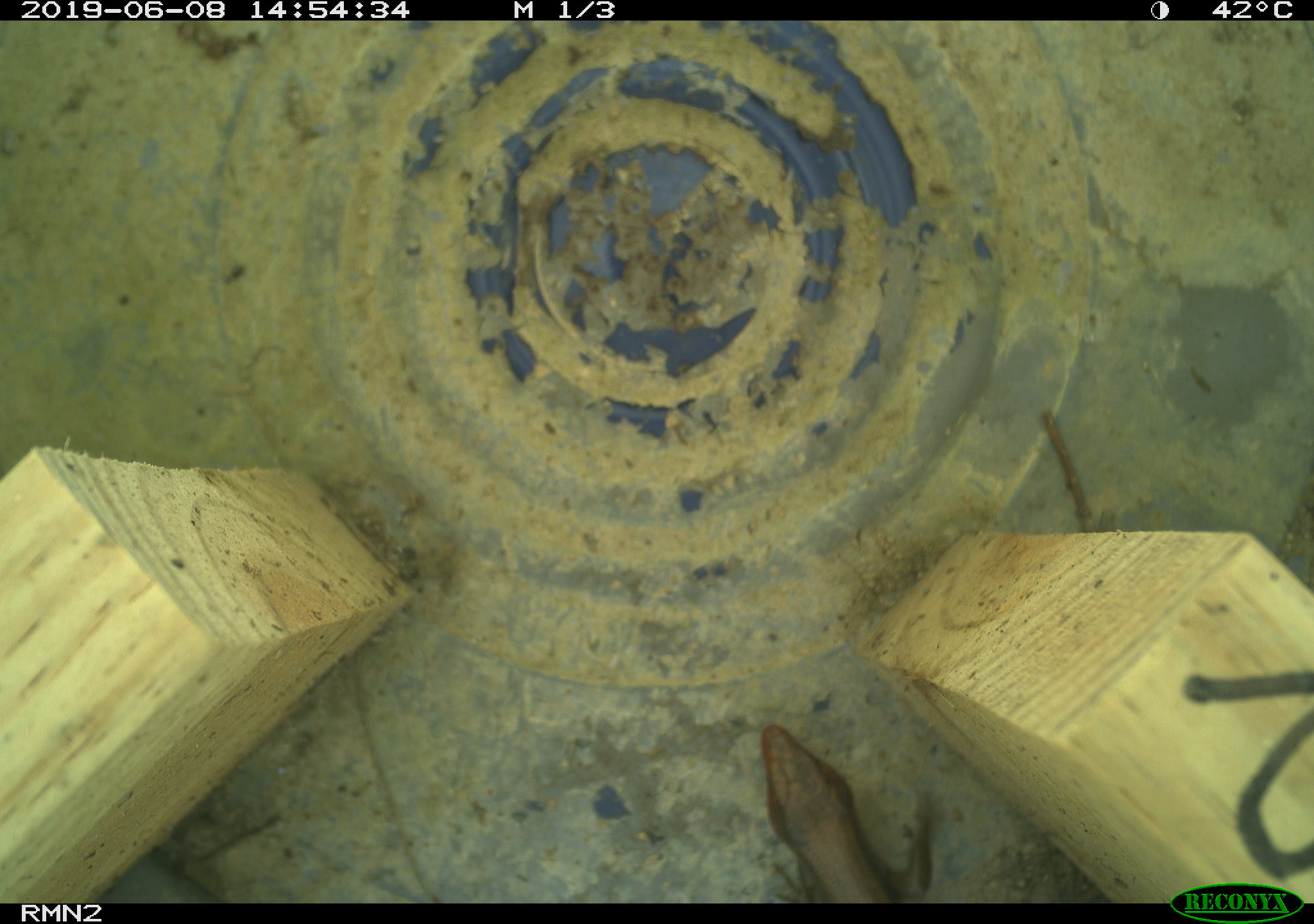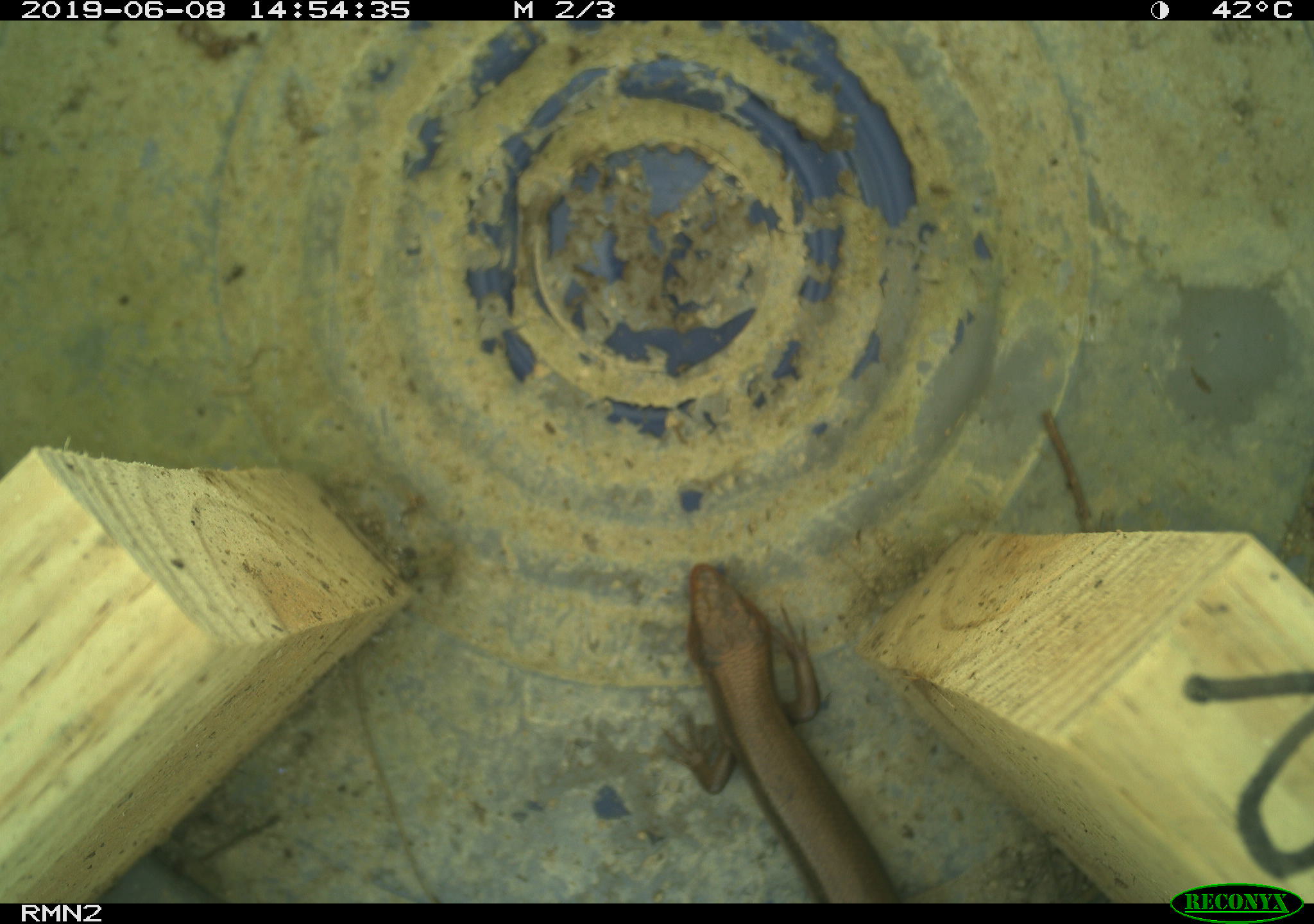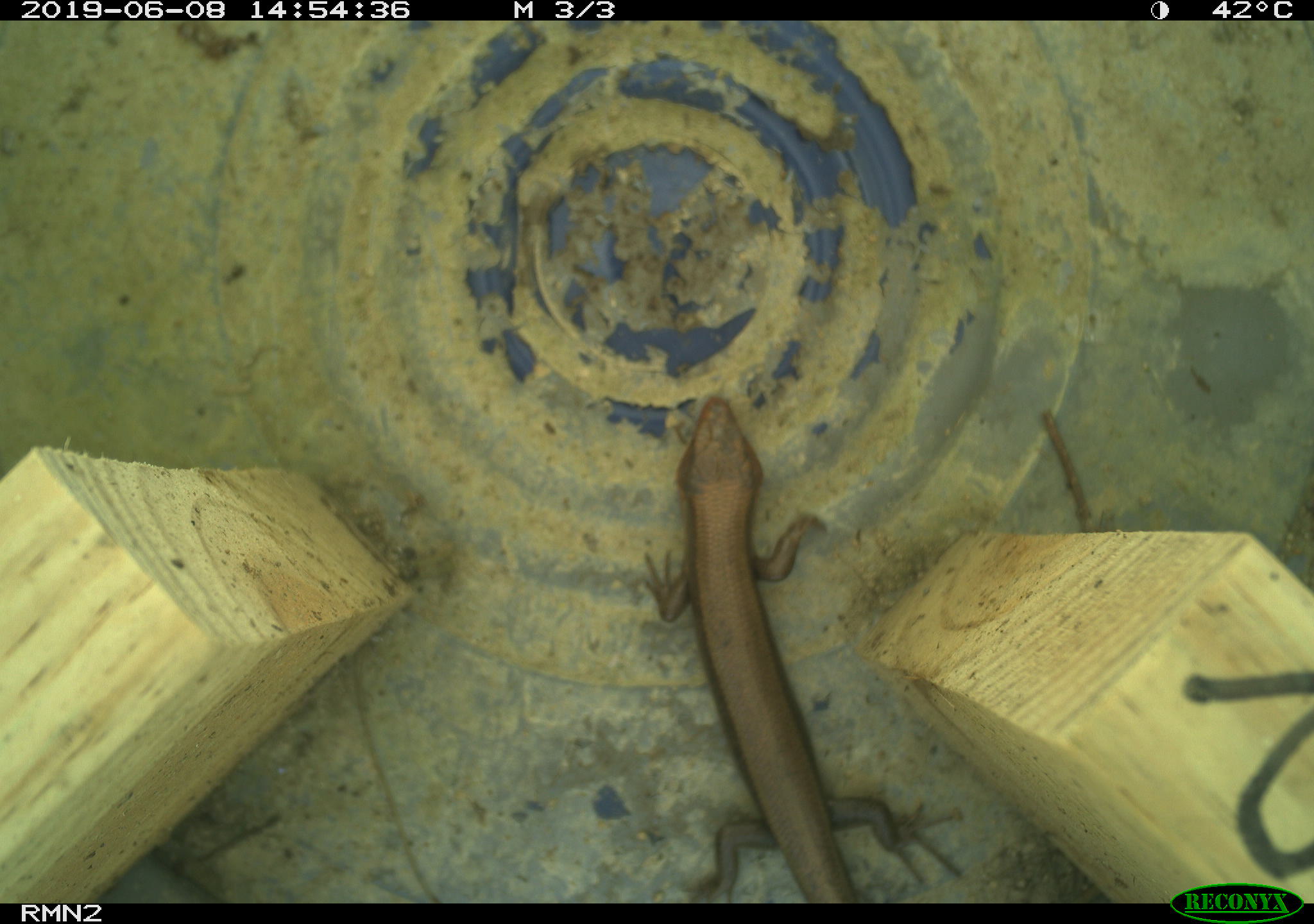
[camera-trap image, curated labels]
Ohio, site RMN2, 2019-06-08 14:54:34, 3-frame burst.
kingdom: Animalia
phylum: Chordata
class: Reptilia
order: Squamata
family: Scincidae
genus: Plestiodon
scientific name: Plestiodon fasciatus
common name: common five-lined skink